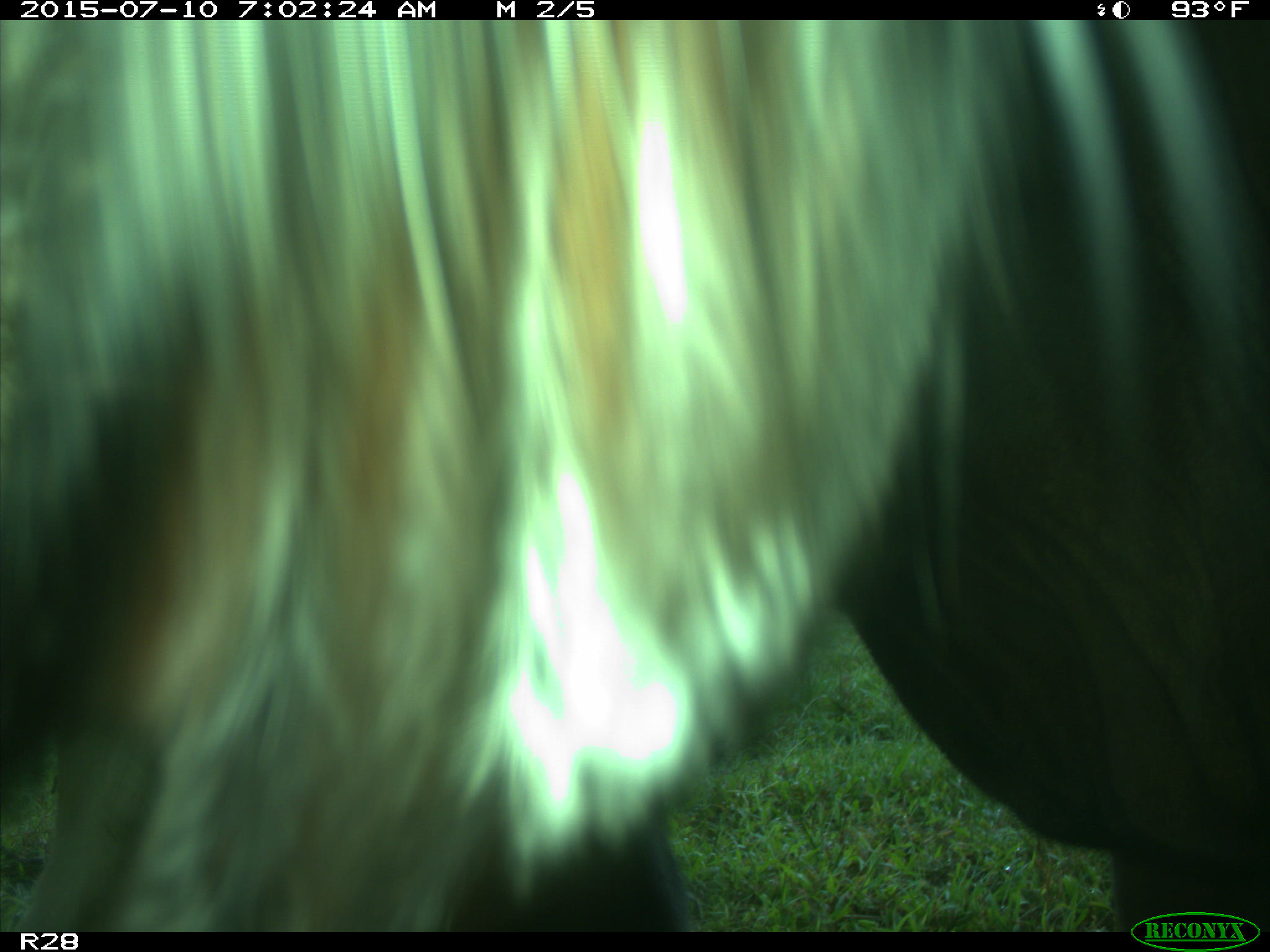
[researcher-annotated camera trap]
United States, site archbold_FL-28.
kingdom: Animalia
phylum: Chordata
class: Mammalia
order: Artiodactyla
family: Bovidae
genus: Bos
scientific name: Bos taurus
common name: domestic cow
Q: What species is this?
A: Bos taurus (domestic cow).